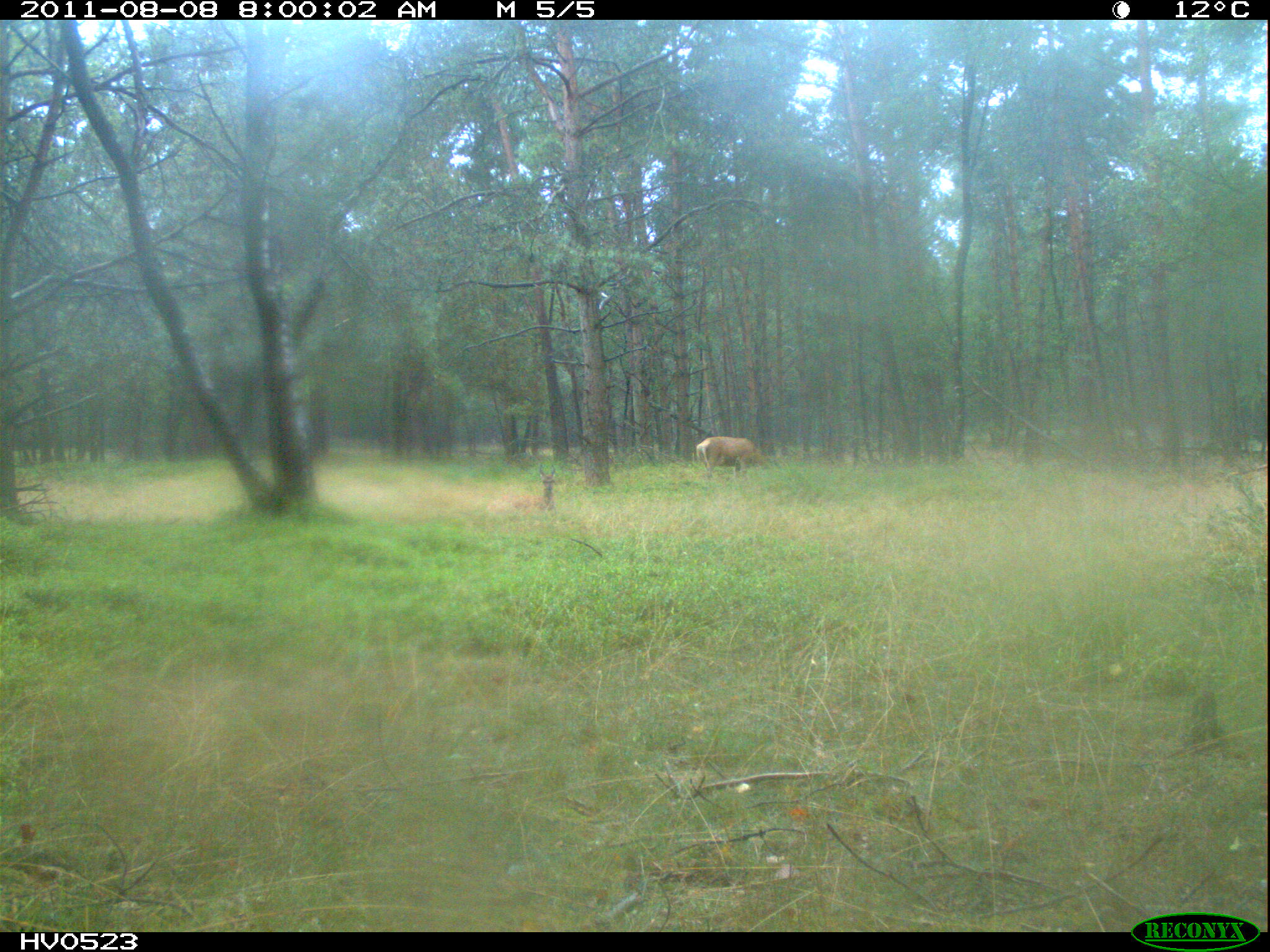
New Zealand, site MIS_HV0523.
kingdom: Animalia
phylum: Chordata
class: Mammalia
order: Artiodactyla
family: Cervidae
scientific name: Cervidae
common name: deer